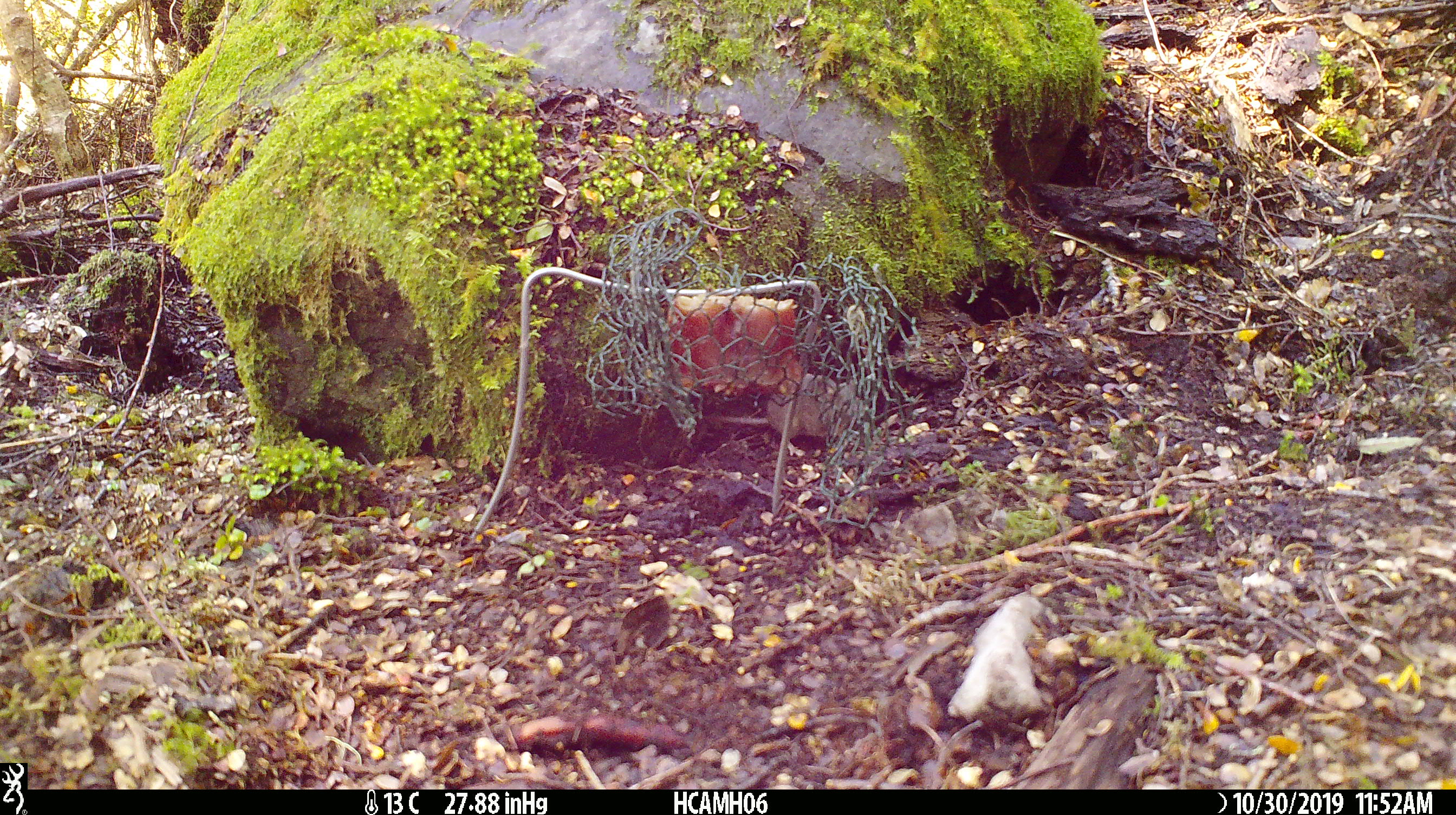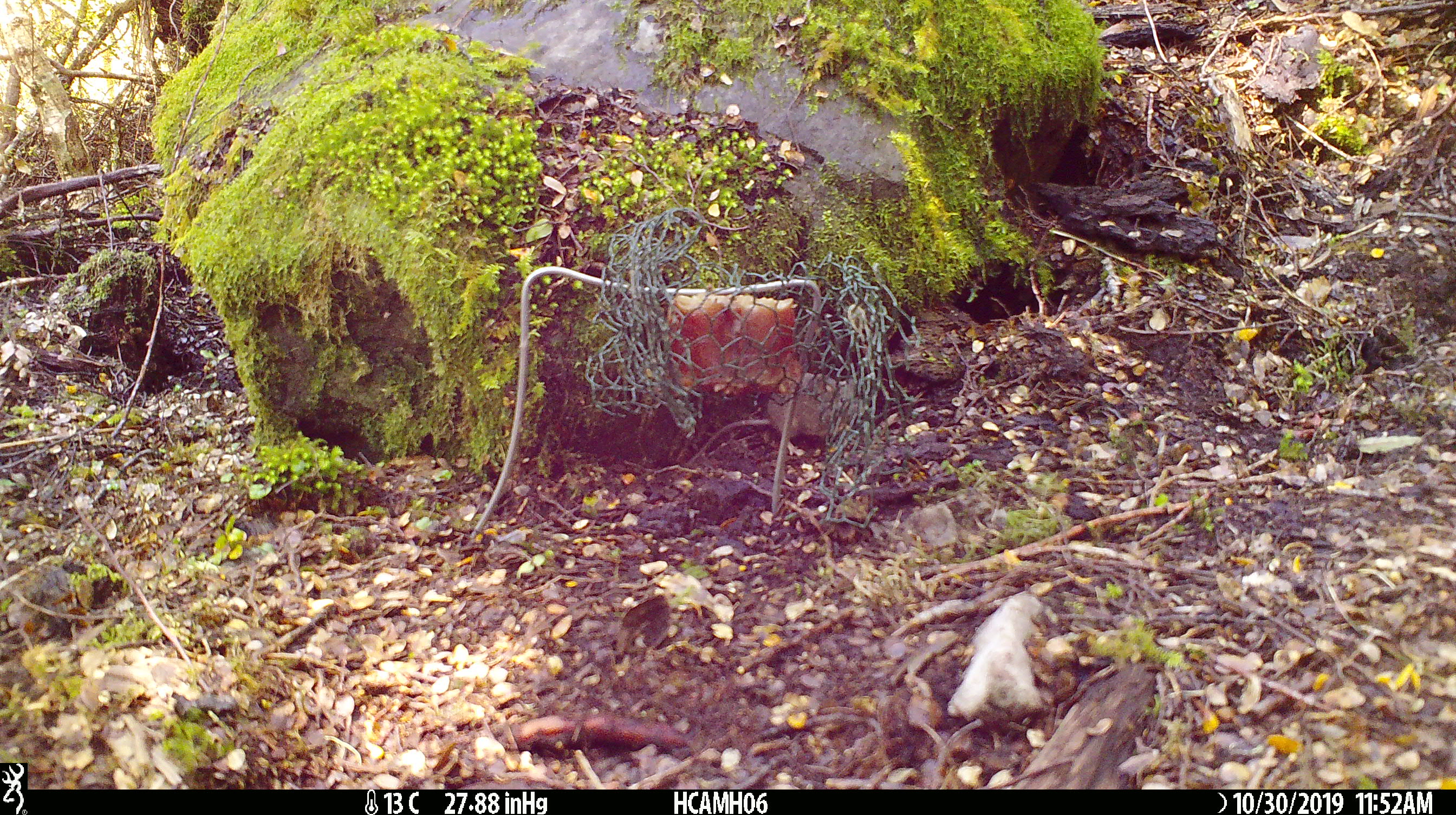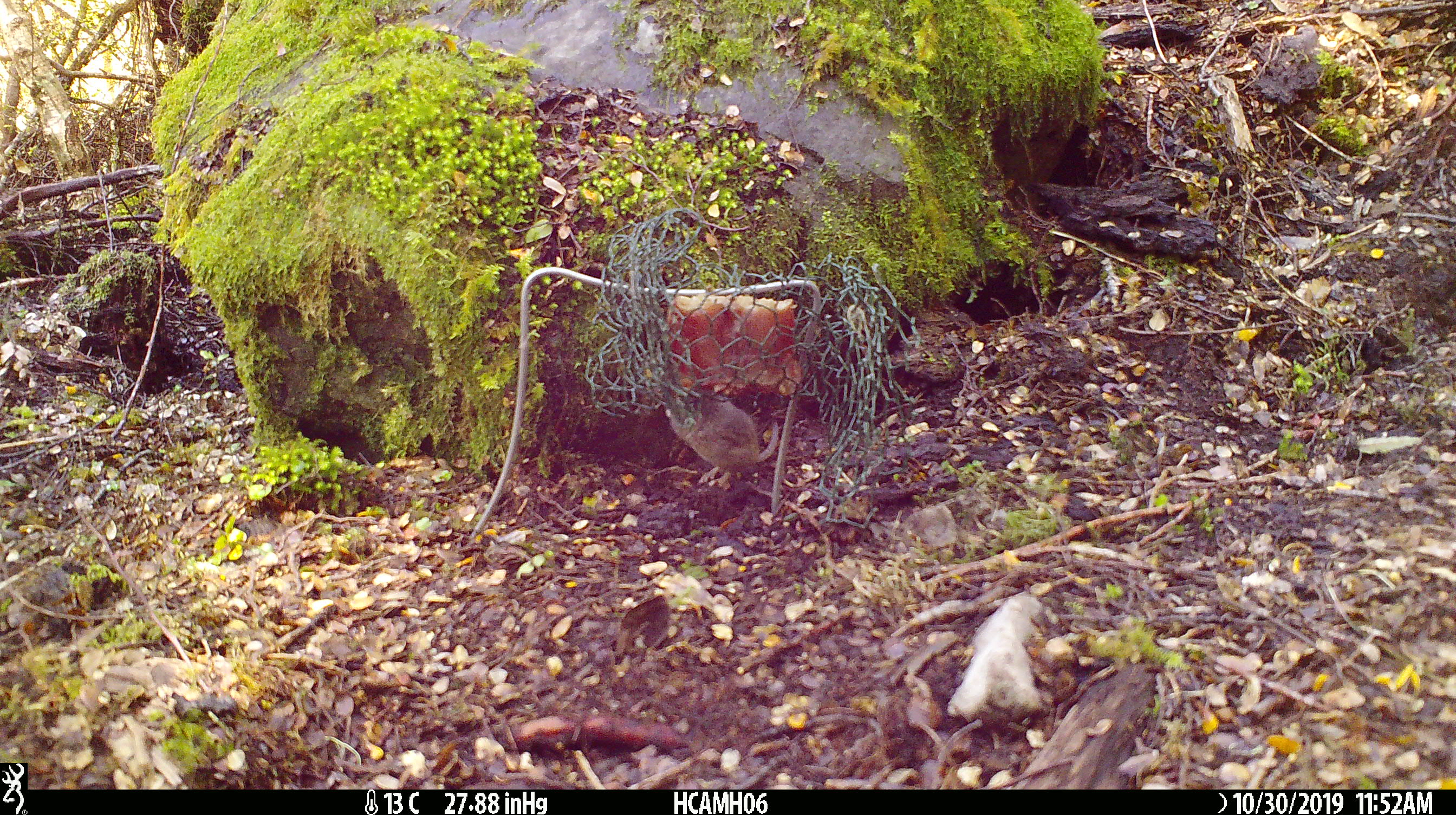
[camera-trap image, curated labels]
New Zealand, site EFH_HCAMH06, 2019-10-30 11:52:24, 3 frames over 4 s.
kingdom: Animalia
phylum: Chordata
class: Mammalia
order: Rodentia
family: Muridae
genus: Mus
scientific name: Mus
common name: mouse